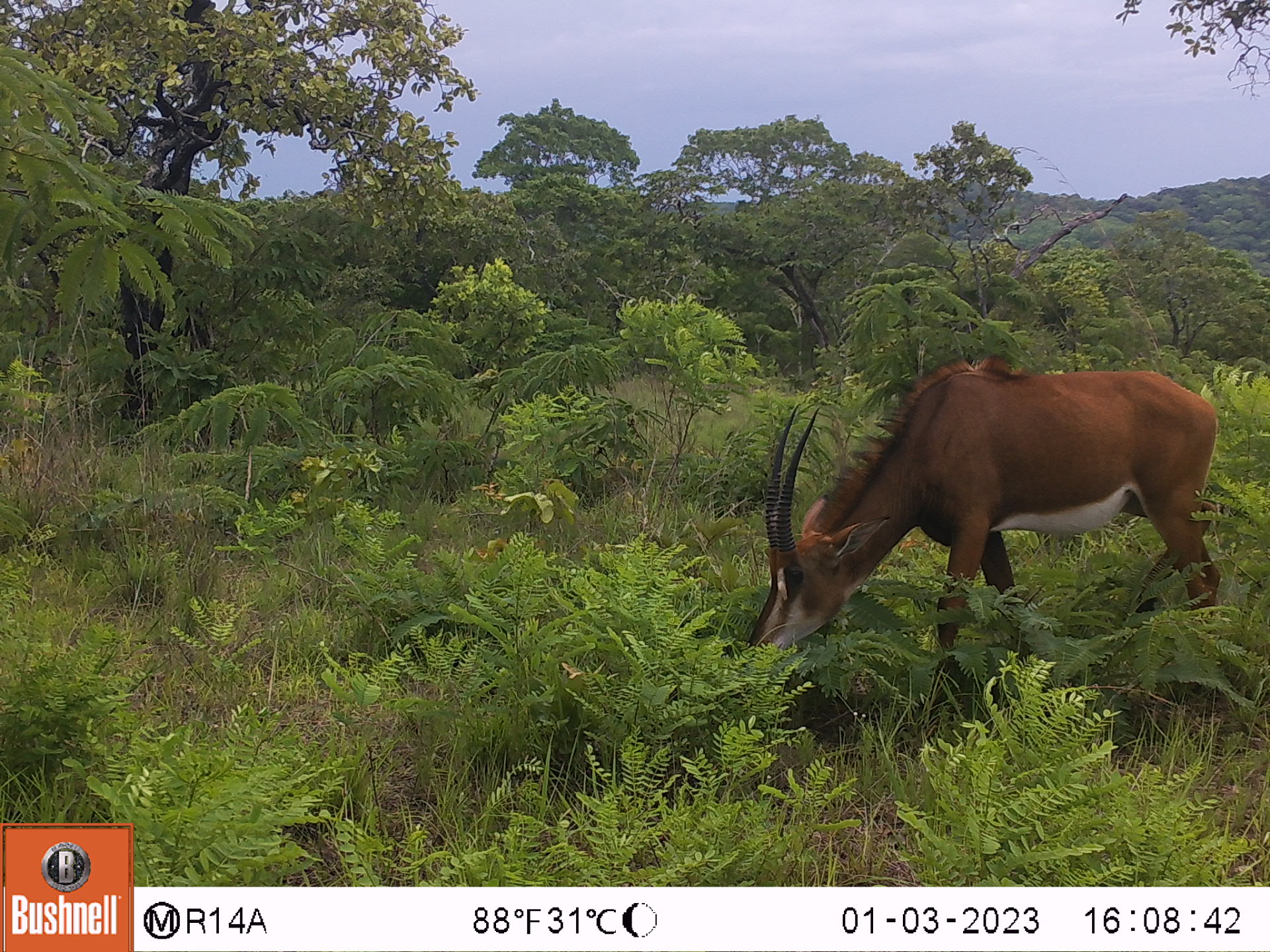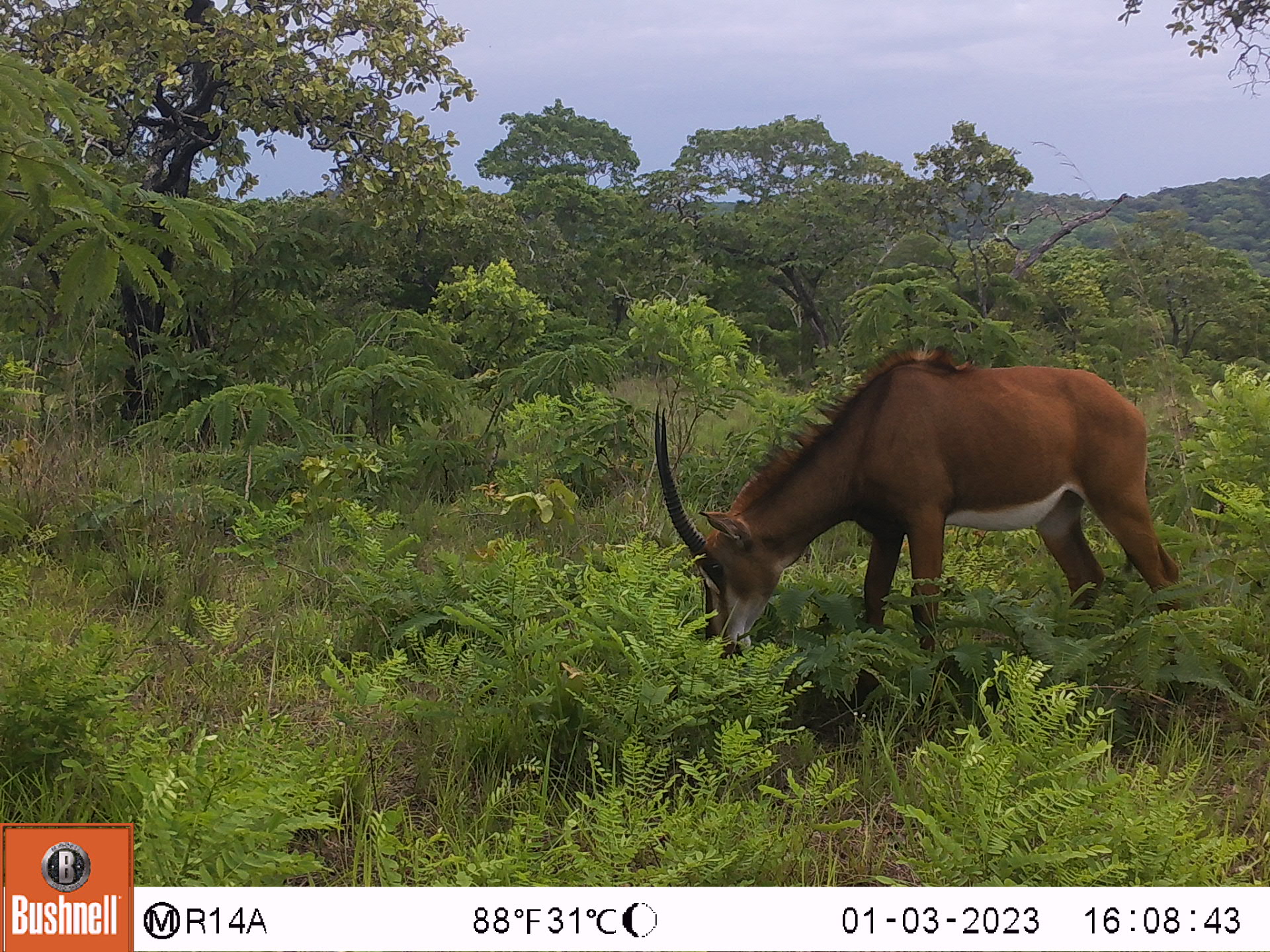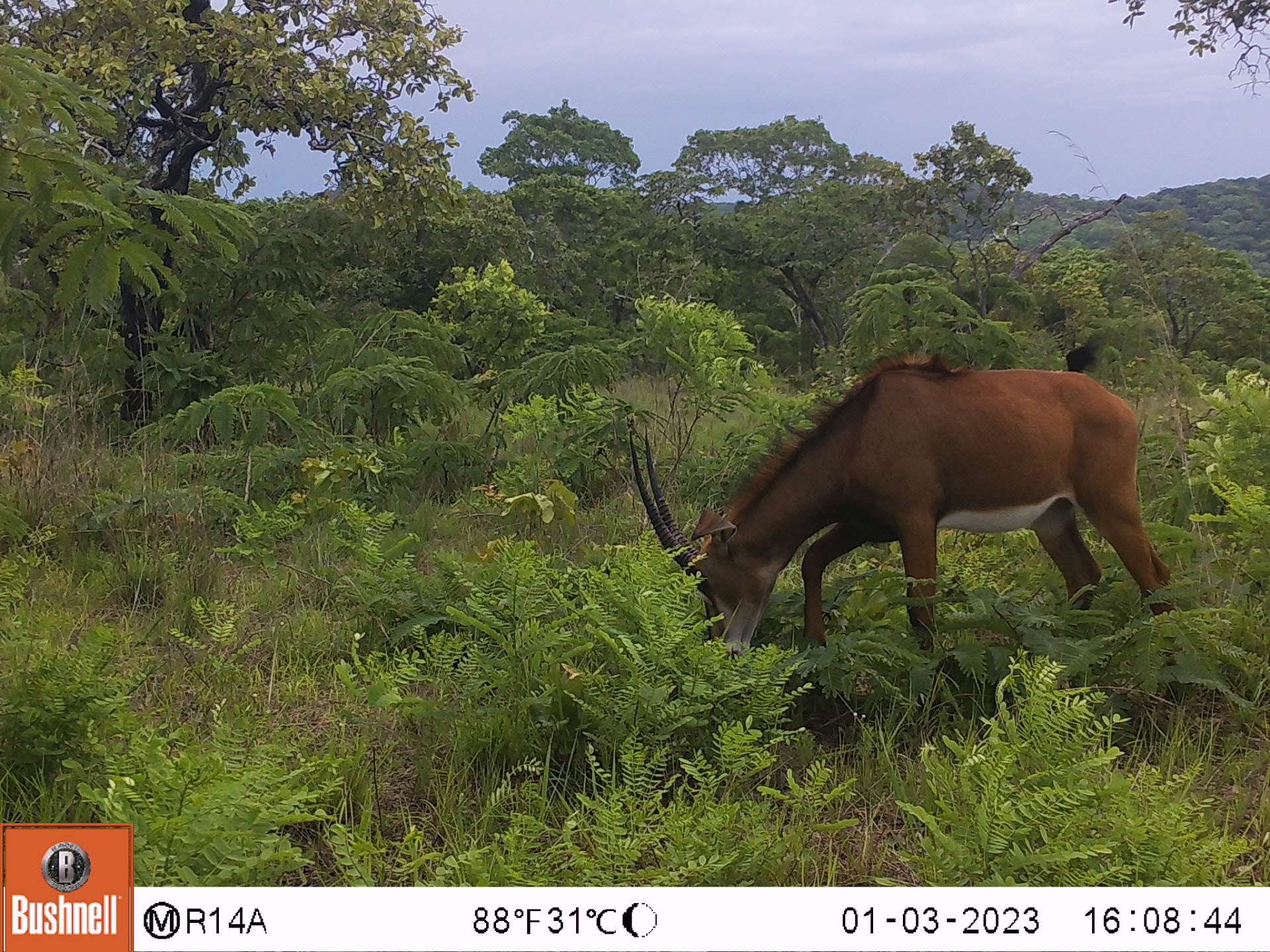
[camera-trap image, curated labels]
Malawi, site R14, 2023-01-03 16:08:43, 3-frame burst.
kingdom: Animalia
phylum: Chordata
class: Mammalia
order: Artiodactyla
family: Bovidae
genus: Hippotragus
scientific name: Hippotragus niger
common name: sable antelope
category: sable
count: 1